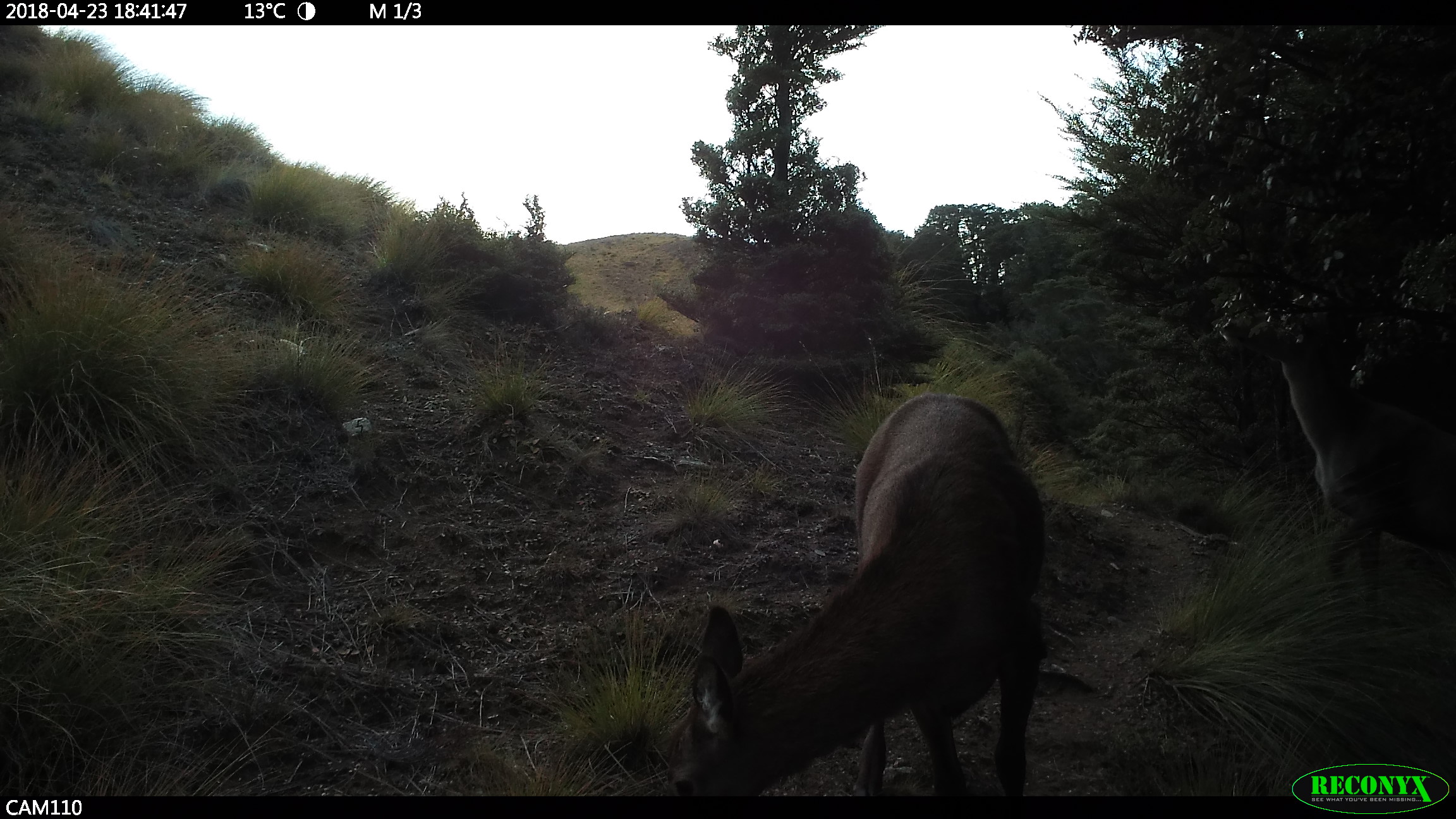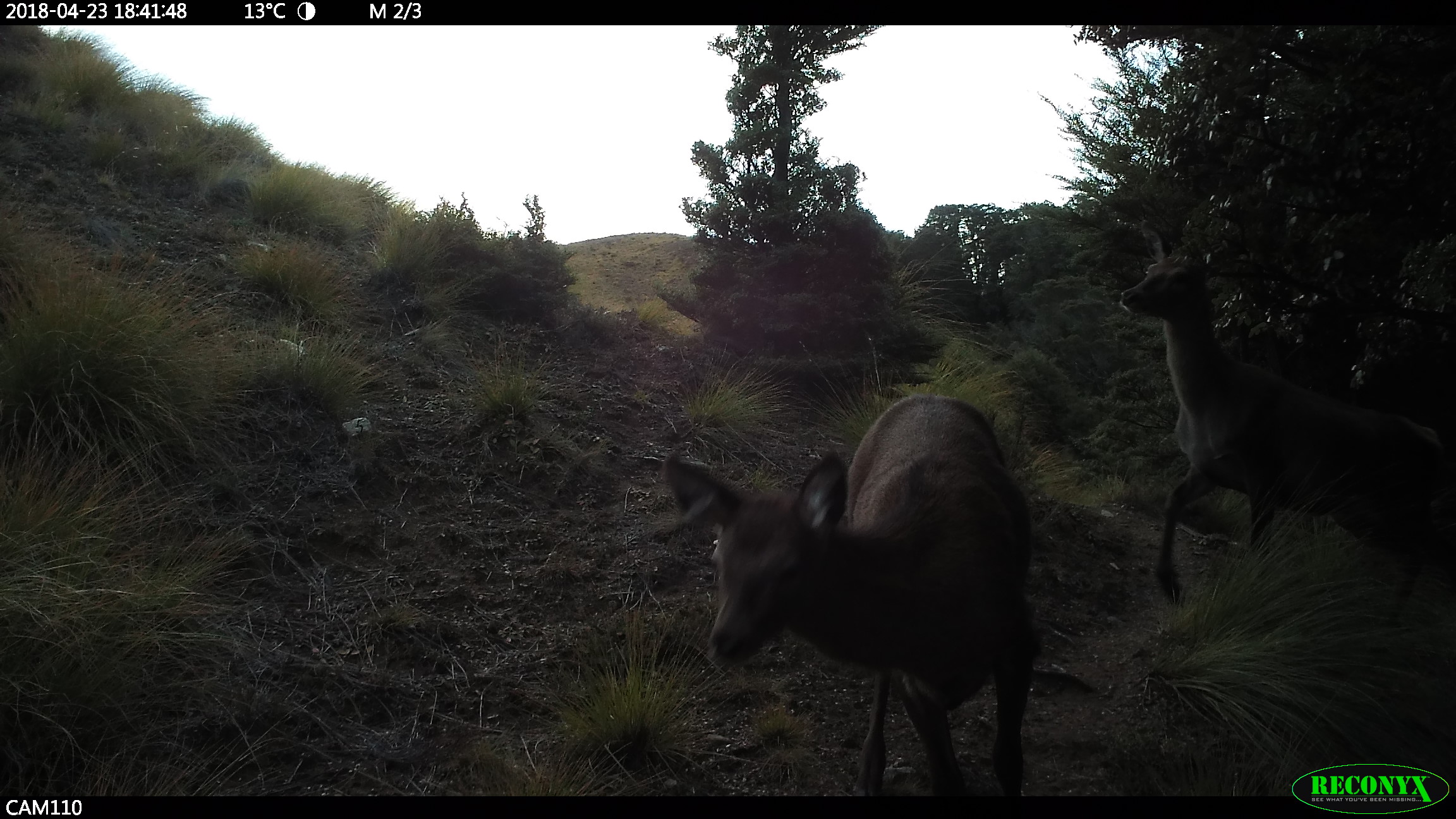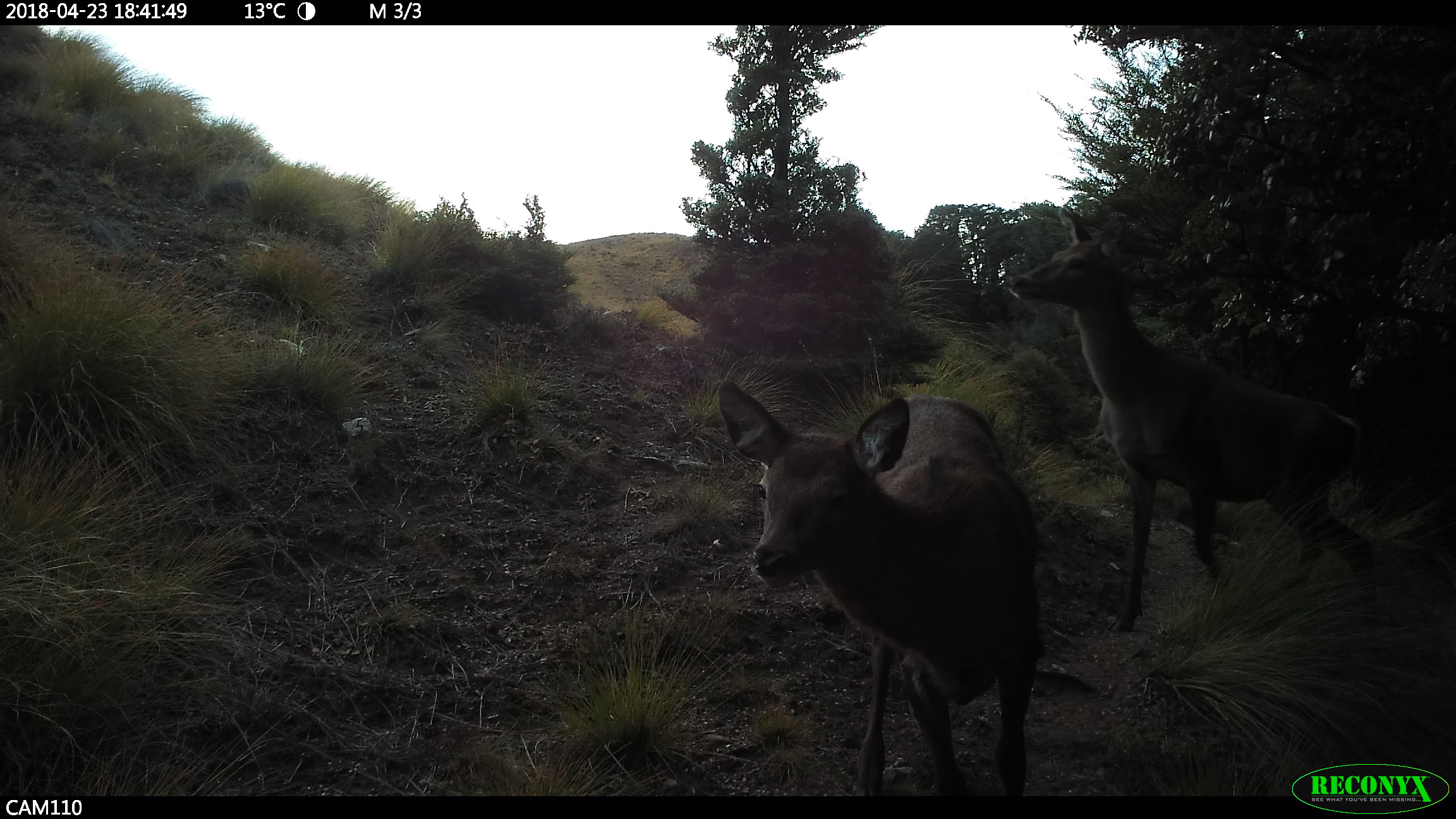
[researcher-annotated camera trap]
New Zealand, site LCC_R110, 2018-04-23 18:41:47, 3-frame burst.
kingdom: Animalia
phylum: Chordata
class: Mammalia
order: Artiodactyla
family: Cervidae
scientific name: Cervidae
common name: deer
Deer (Cervidae).